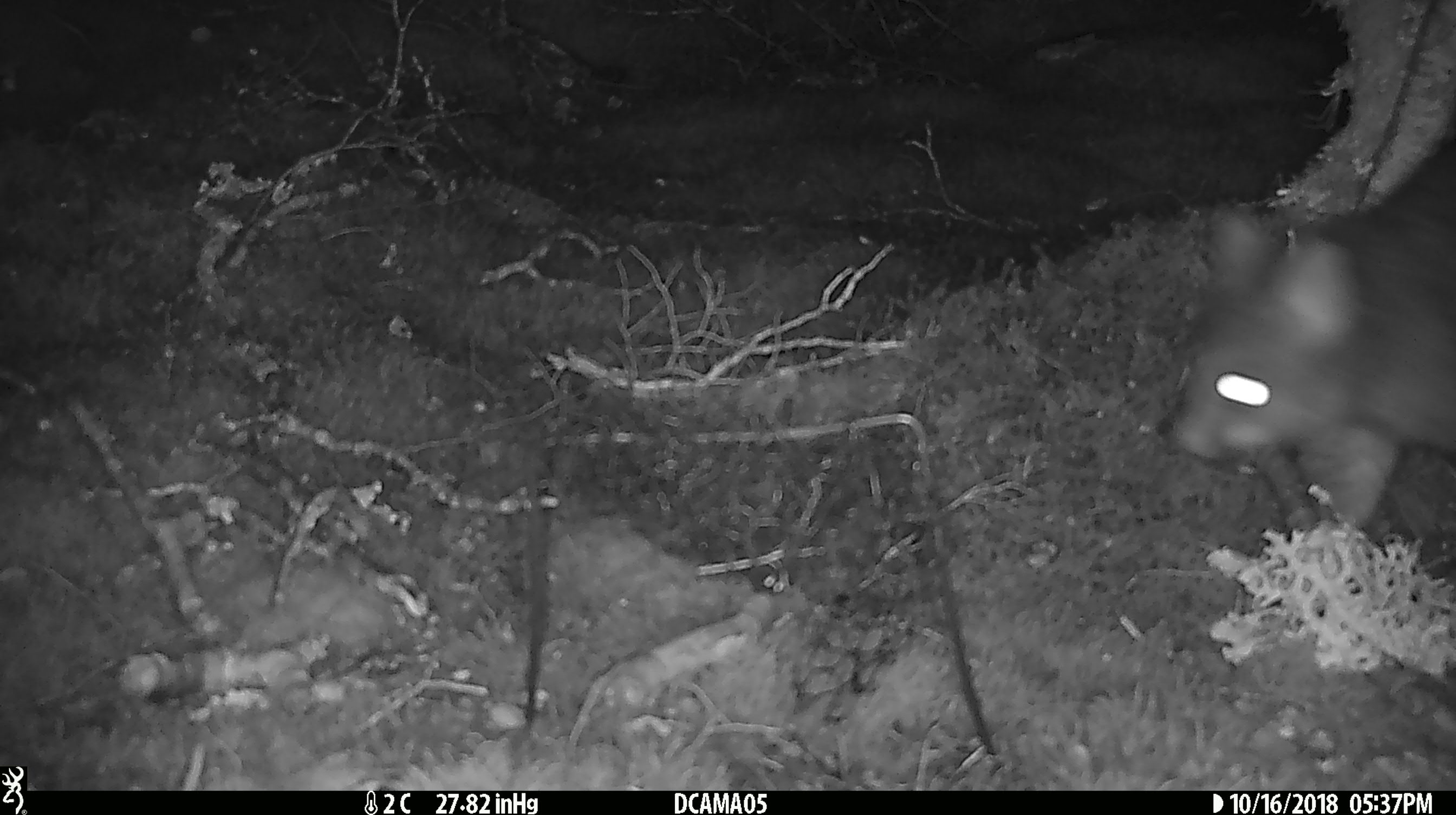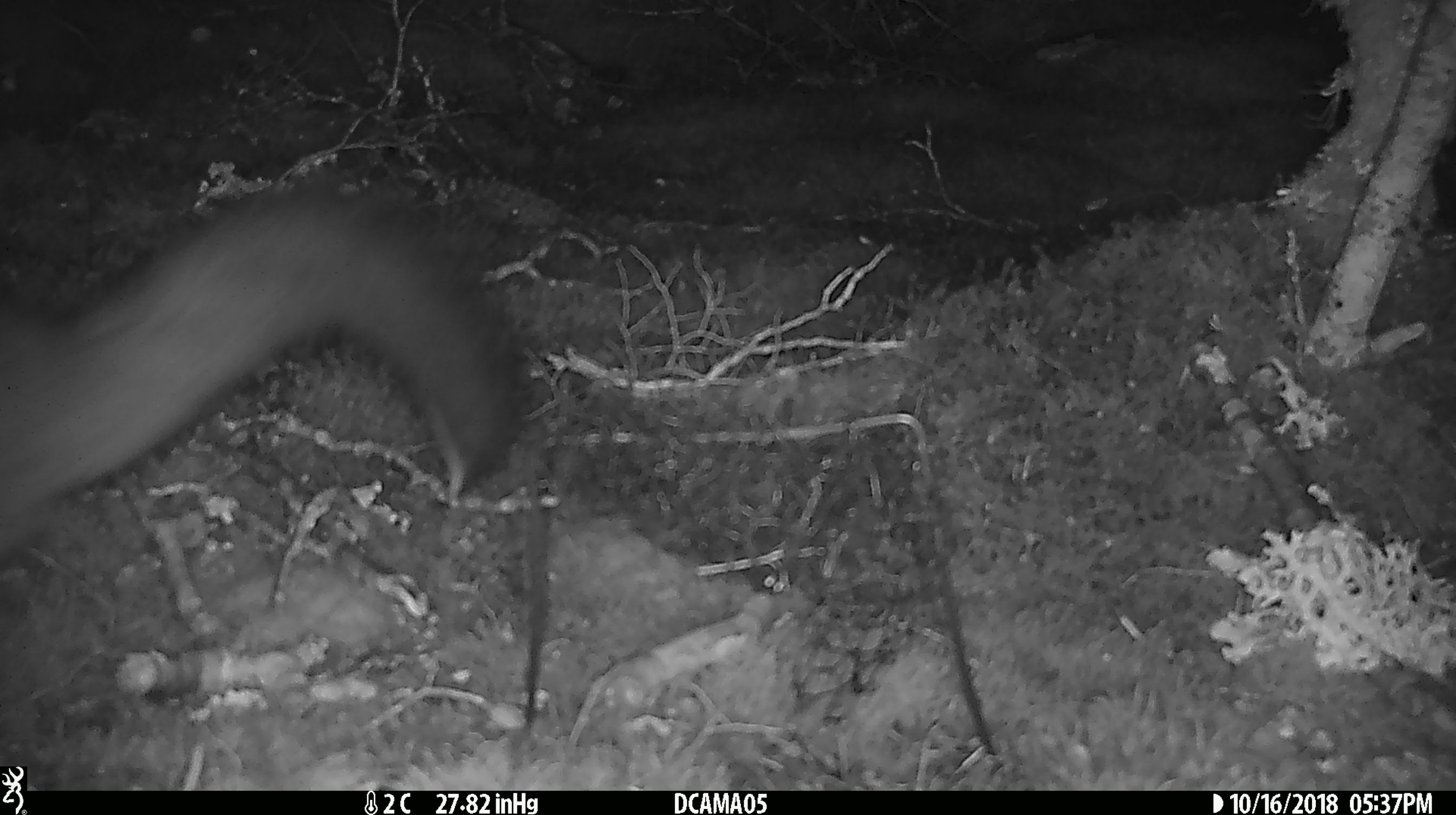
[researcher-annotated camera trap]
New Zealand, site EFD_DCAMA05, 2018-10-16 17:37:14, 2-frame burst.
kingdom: Animalia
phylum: Chordata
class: Mammalia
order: Diprotodontia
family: Phalangeridae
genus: Trichosurus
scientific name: Trichosurus vulpecula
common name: common brushtail possum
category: possum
Possum (common brushtail possum) (Trichosurus vulpecula).